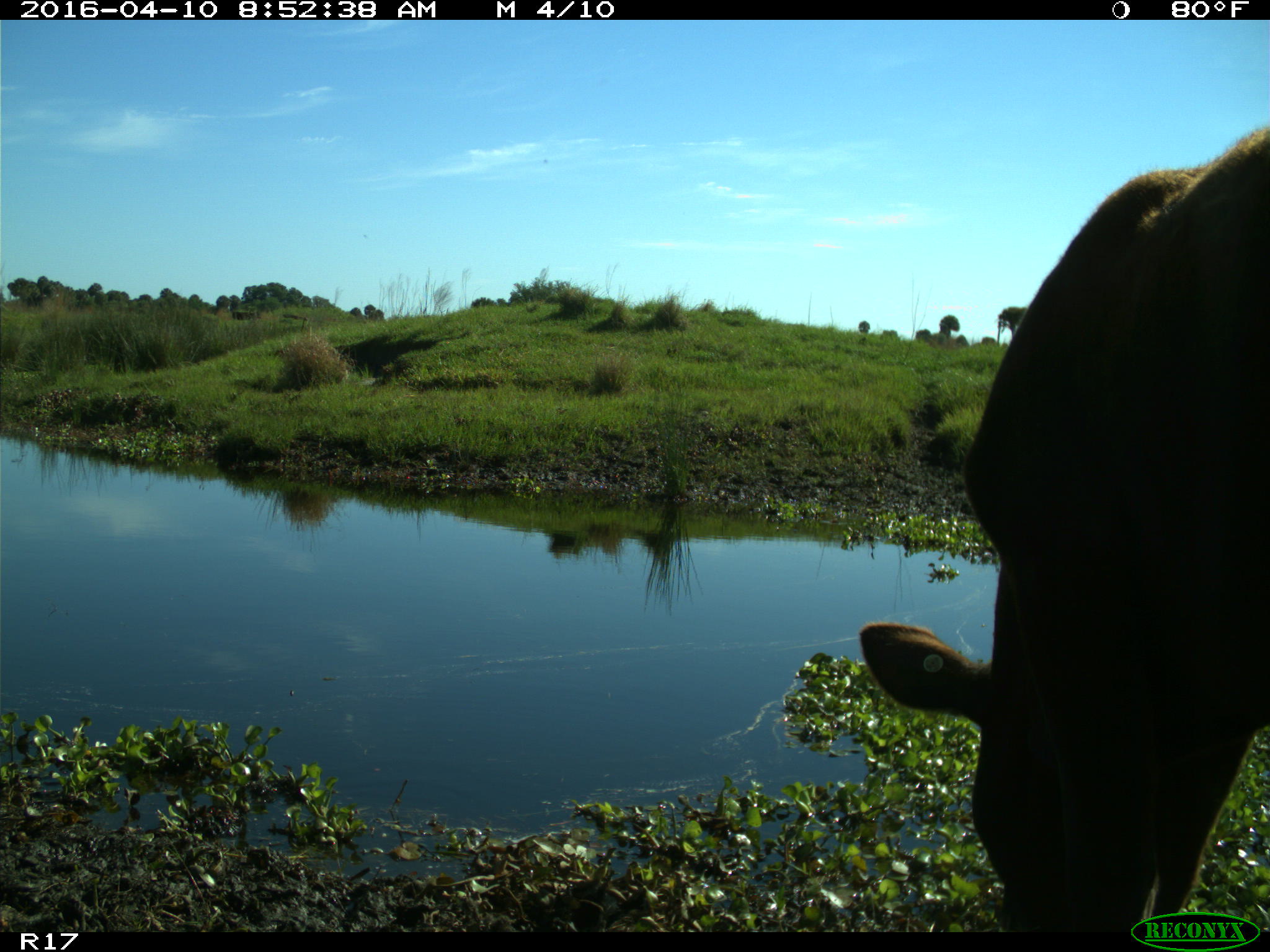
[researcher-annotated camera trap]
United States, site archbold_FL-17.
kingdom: Animalia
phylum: Chordata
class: Mammalia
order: Artiodactyla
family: Bovidae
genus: Bos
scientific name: Bos taurus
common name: domestic cow